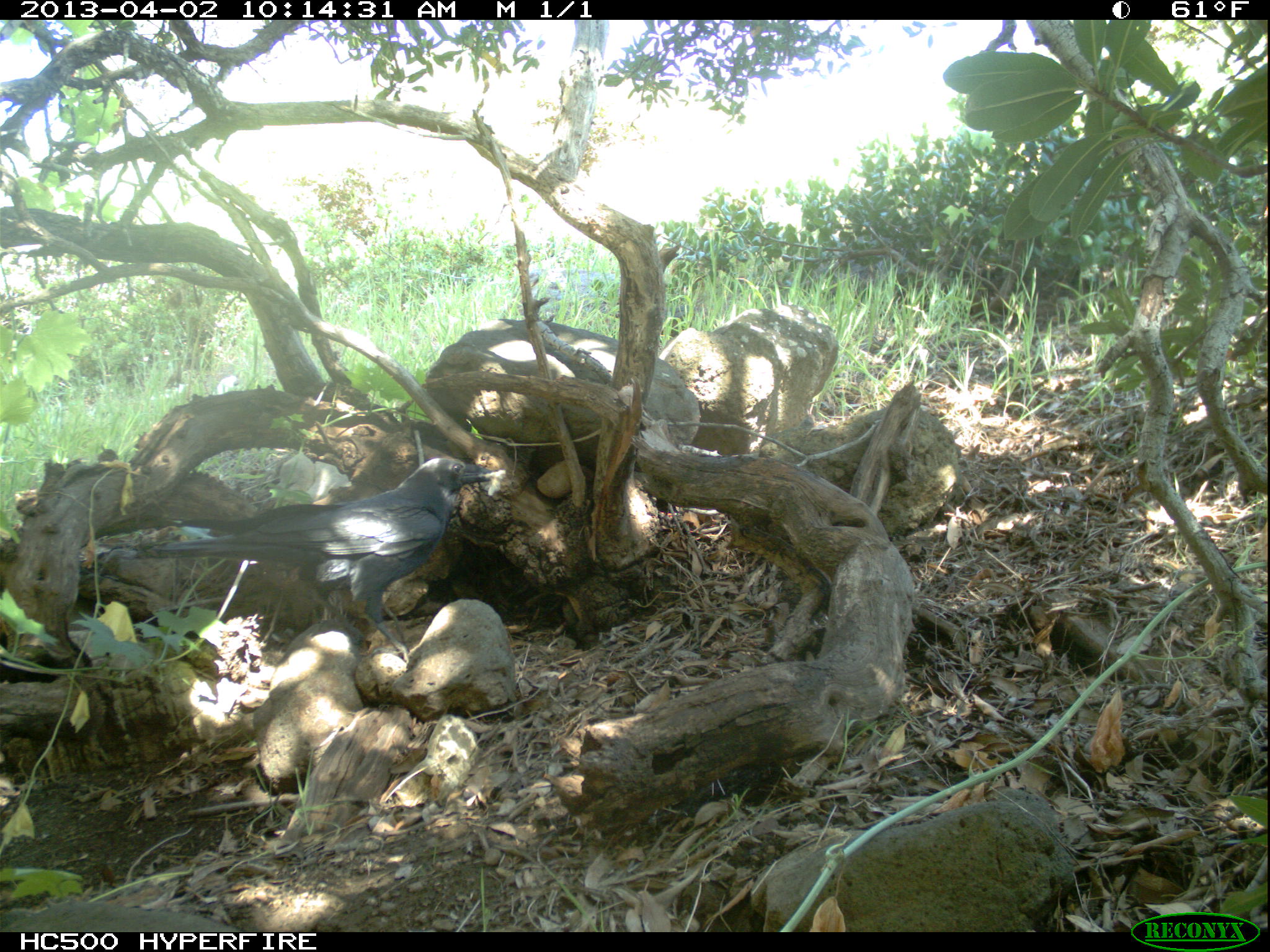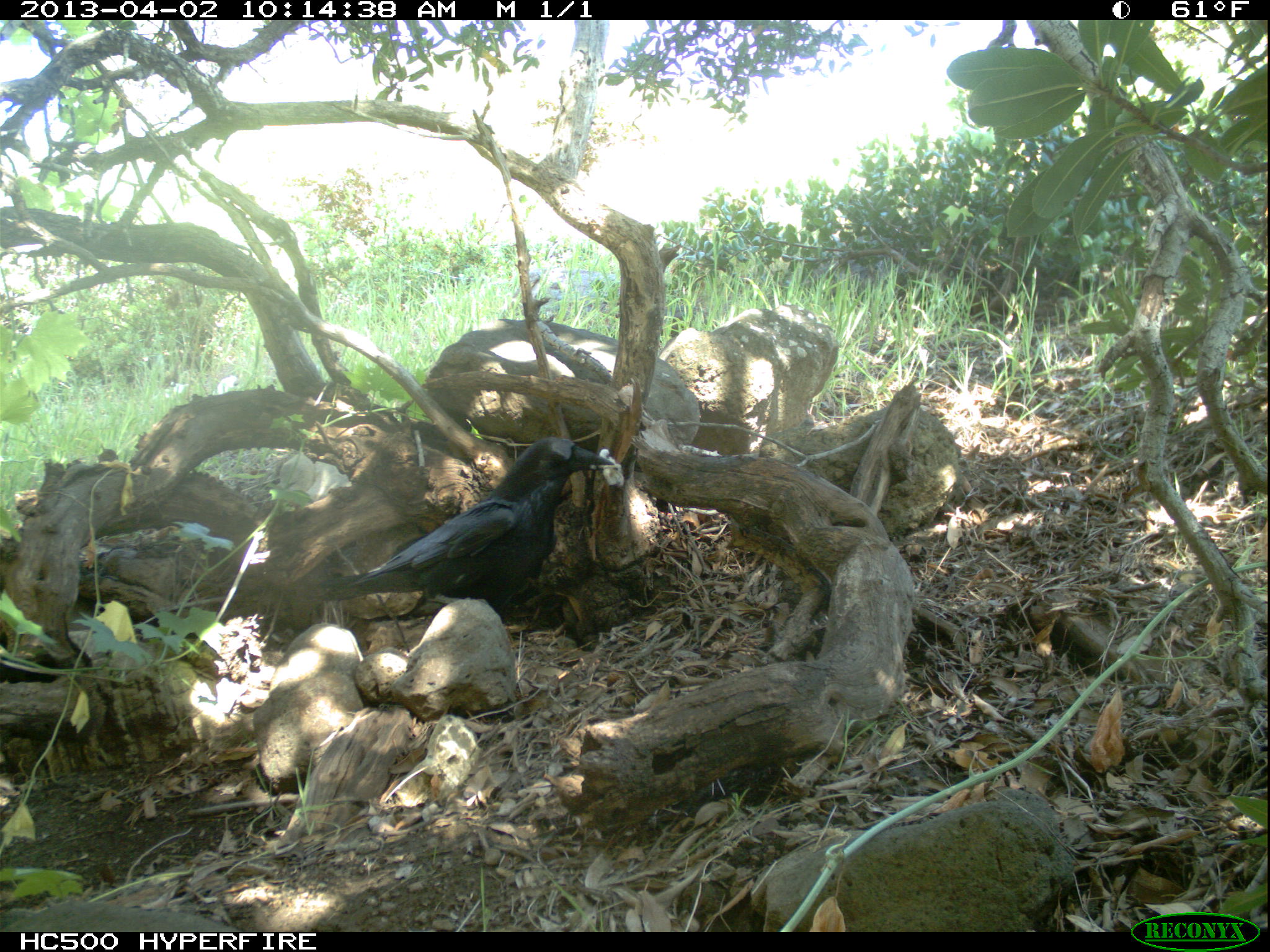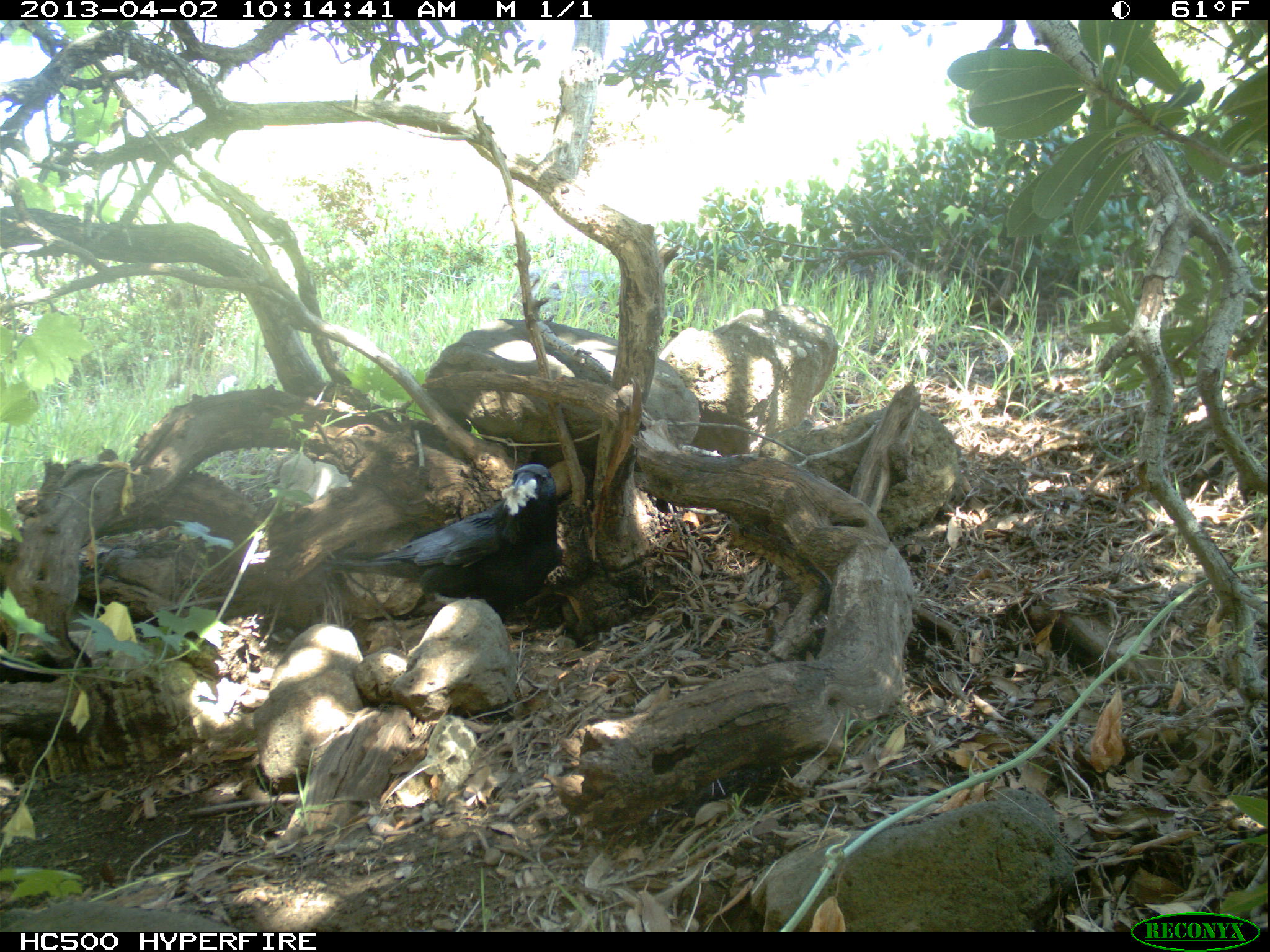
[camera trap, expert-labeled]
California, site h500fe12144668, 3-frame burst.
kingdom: Animalia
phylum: Chordata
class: Aves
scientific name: Aves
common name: bird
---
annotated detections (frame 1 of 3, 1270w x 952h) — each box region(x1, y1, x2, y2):
bird: region(157, 458, 491, 667)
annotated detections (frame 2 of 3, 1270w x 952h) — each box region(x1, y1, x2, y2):
bird: region(342, 436, 618, 617)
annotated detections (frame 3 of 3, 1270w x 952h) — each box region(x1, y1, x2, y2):
bird: region(322, 462, 562, 625)